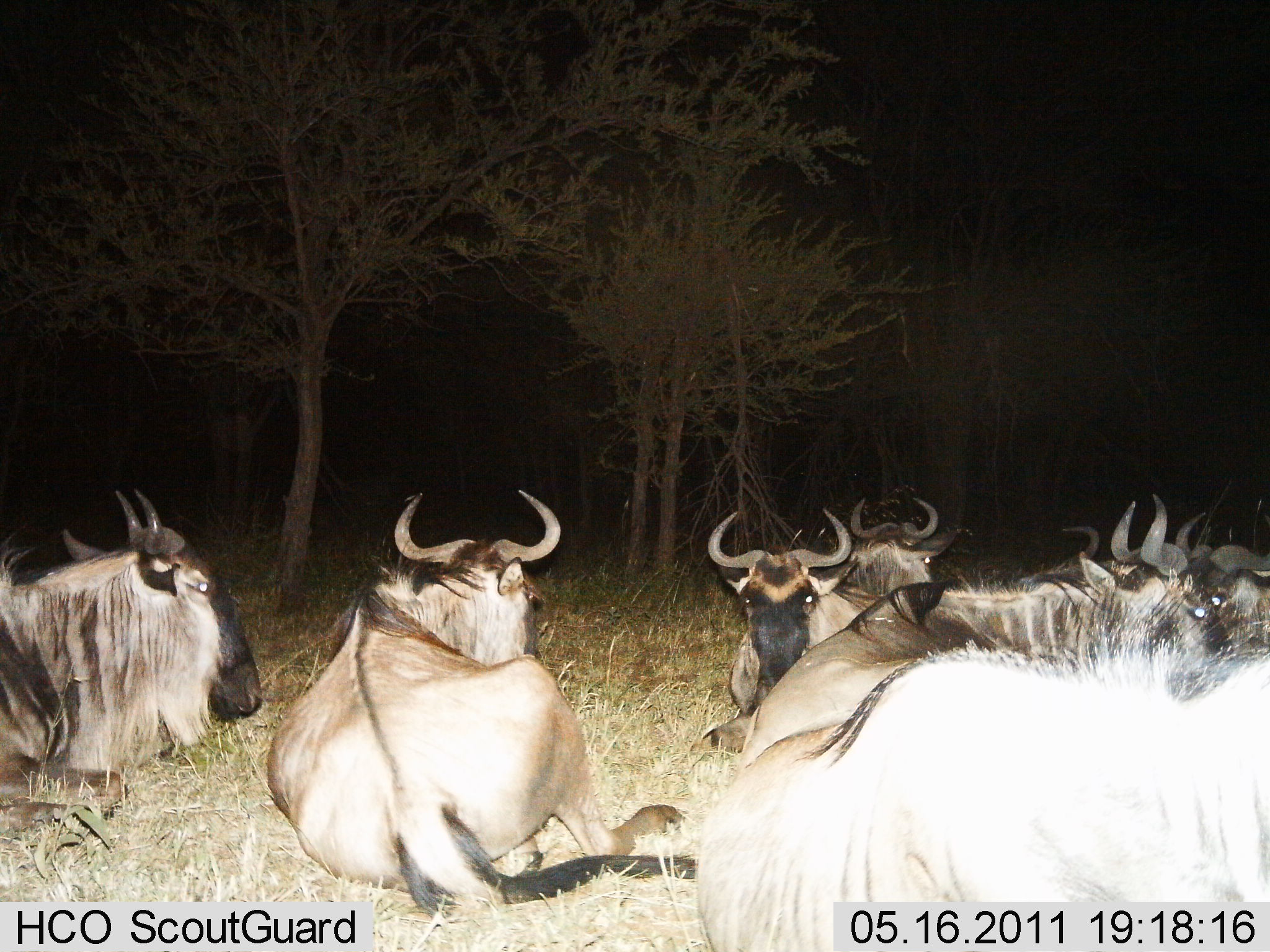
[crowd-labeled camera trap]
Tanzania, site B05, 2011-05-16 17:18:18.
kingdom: Animalia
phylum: Chordata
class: Mammalia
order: Artiodactyla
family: Bovidae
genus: Connochaetes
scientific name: Connochaetes taurinus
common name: blue wildebeest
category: wildebeest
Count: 8.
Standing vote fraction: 0%.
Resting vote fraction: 100%.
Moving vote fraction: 0%.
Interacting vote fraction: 0%.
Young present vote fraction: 0%.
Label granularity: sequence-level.